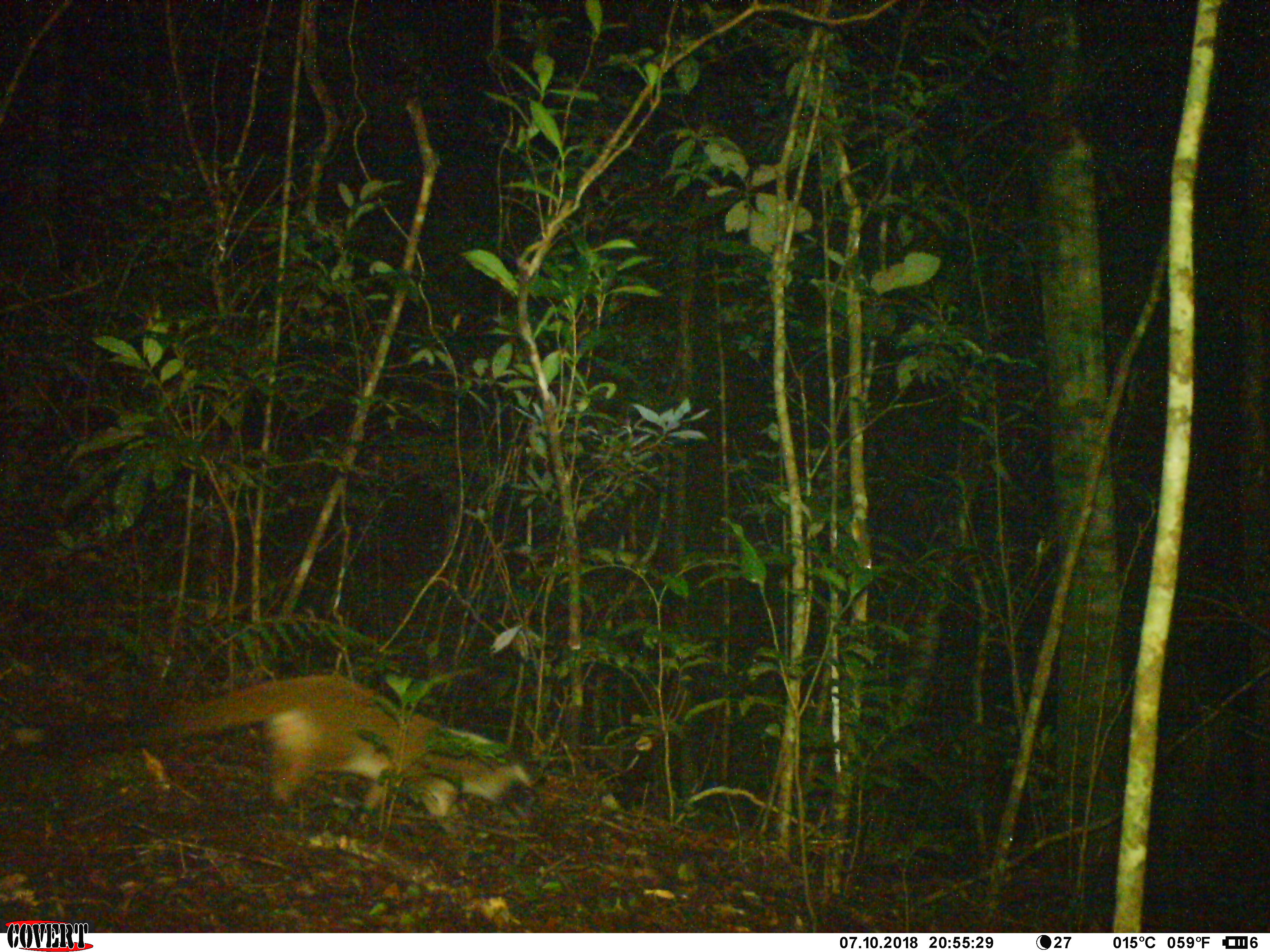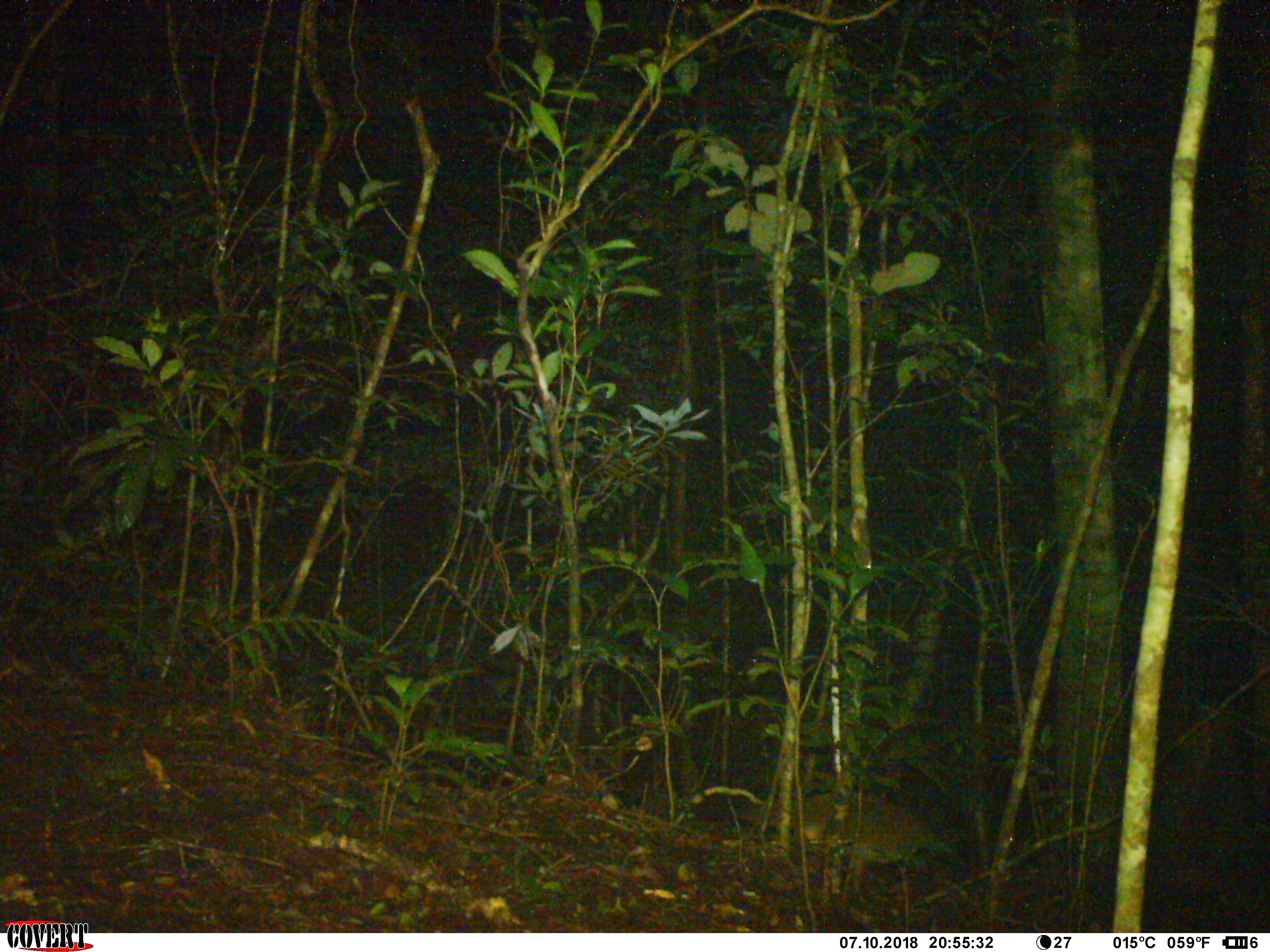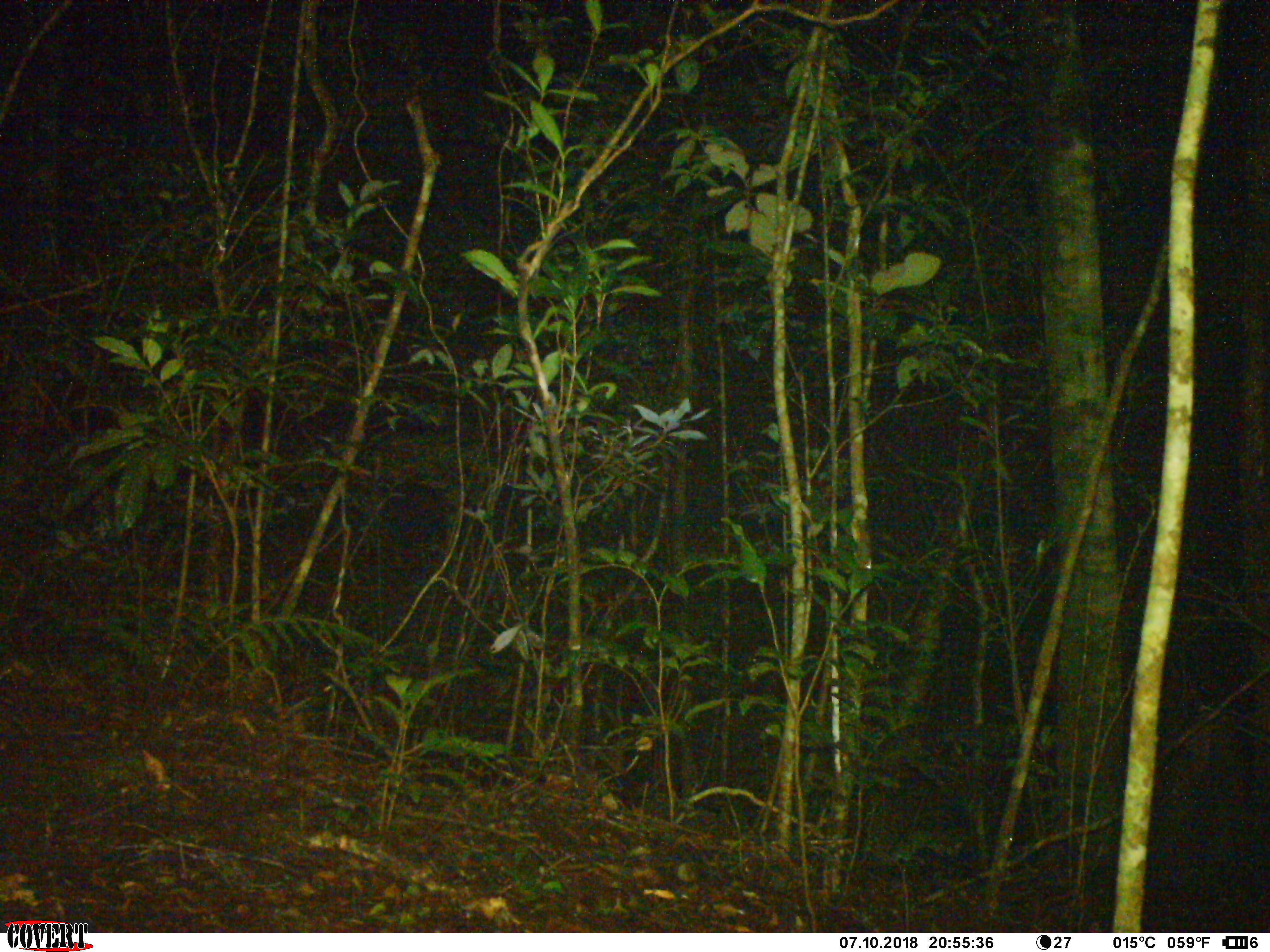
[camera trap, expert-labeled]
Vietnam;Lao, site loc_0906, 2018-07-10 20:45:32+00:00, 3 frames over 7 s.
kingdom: Animalia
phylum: Chordata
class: Mammalia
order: Carnivora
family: Viverridae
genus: Paguma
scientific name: Paguma larvata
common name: masked palm civet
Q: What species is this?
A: Masked palm civet (Paguma larvata).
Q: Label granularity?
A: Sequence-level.